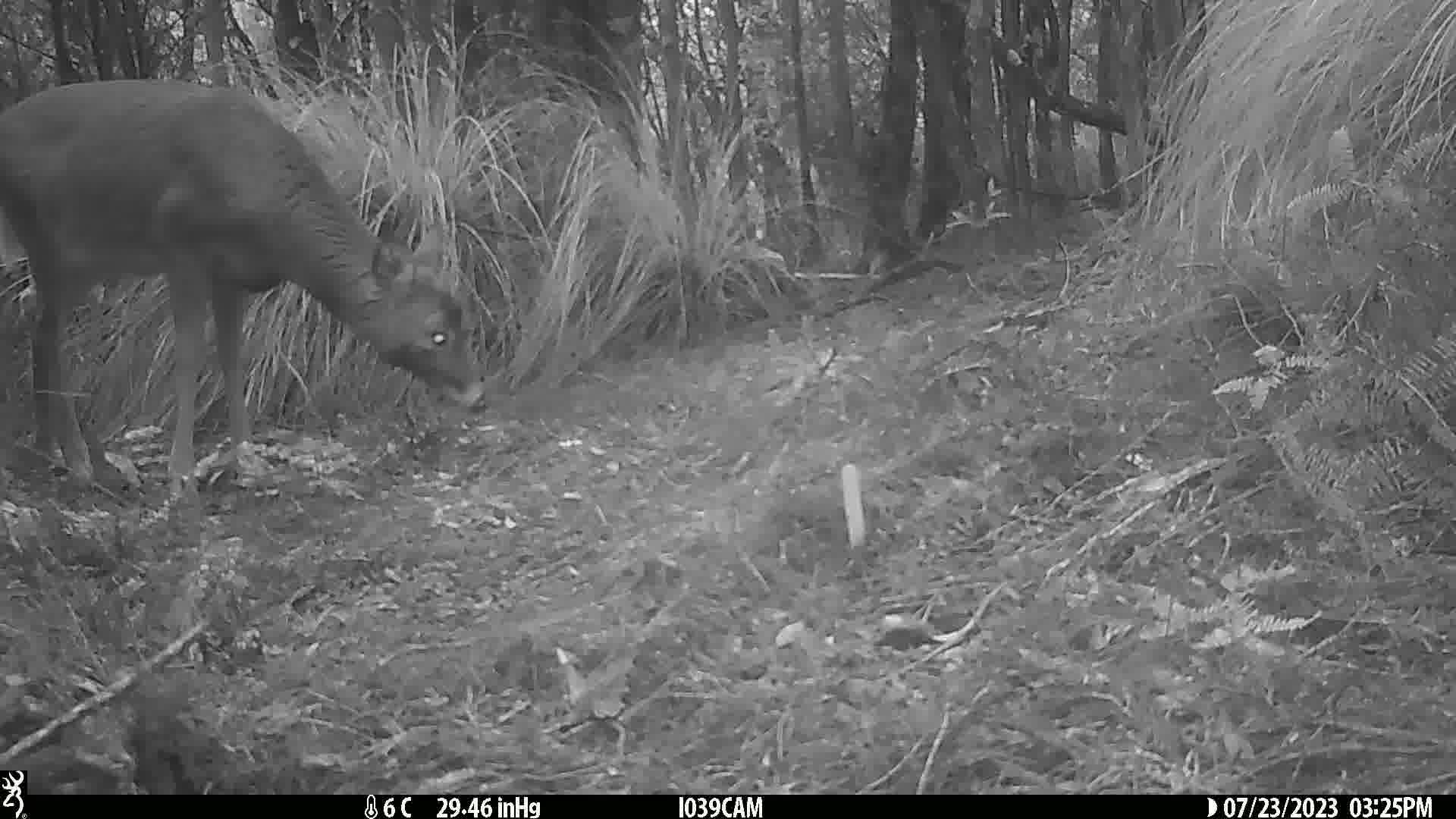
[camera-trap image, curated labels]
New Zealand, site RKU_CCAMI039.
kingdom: Animalia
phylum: Chordata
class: Mammalia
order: Artiodactyla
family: Cervidae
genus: Odocoileus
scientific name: Odocoileus virginianus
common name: white-tailed deer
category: white tailed deer